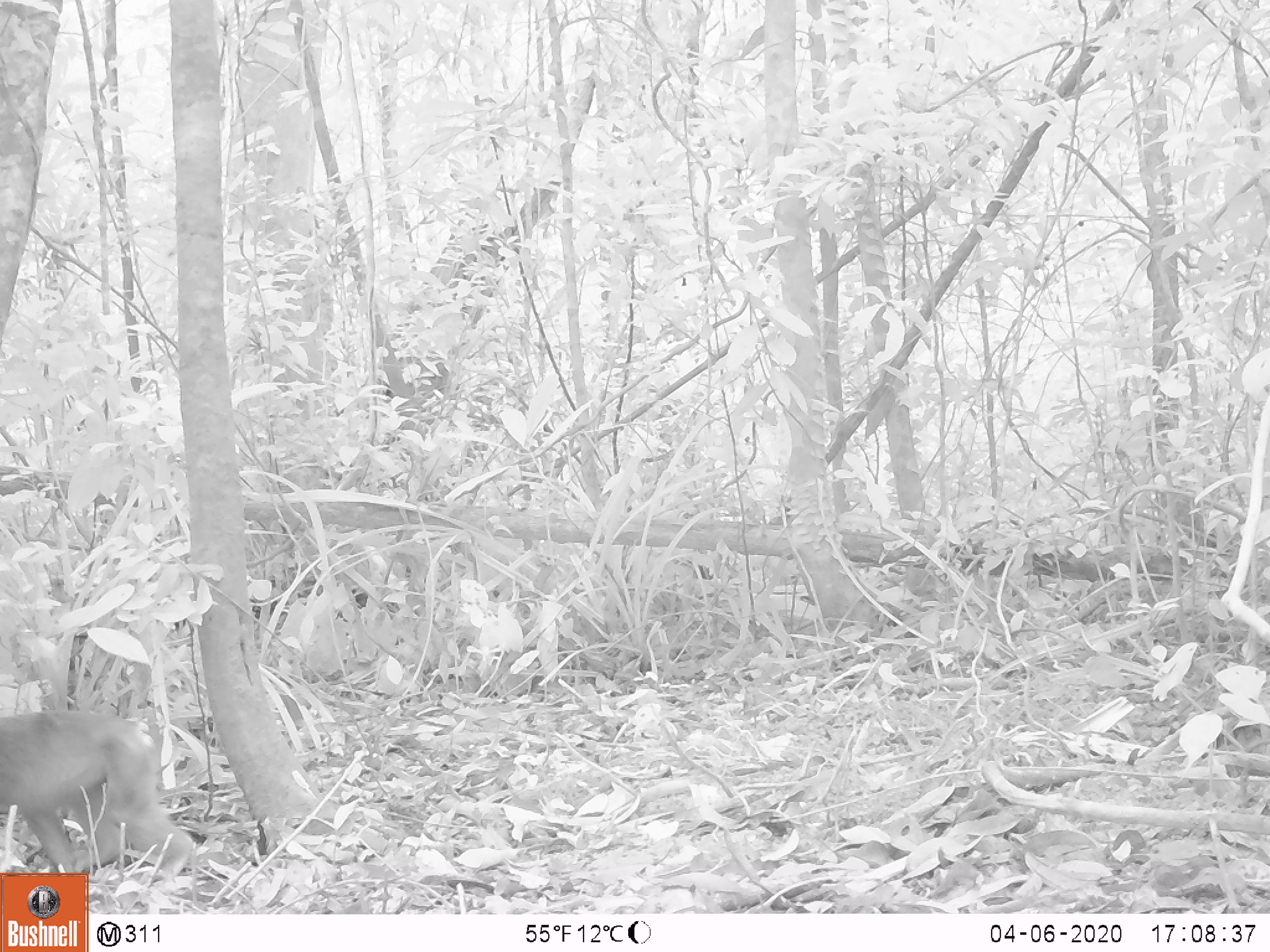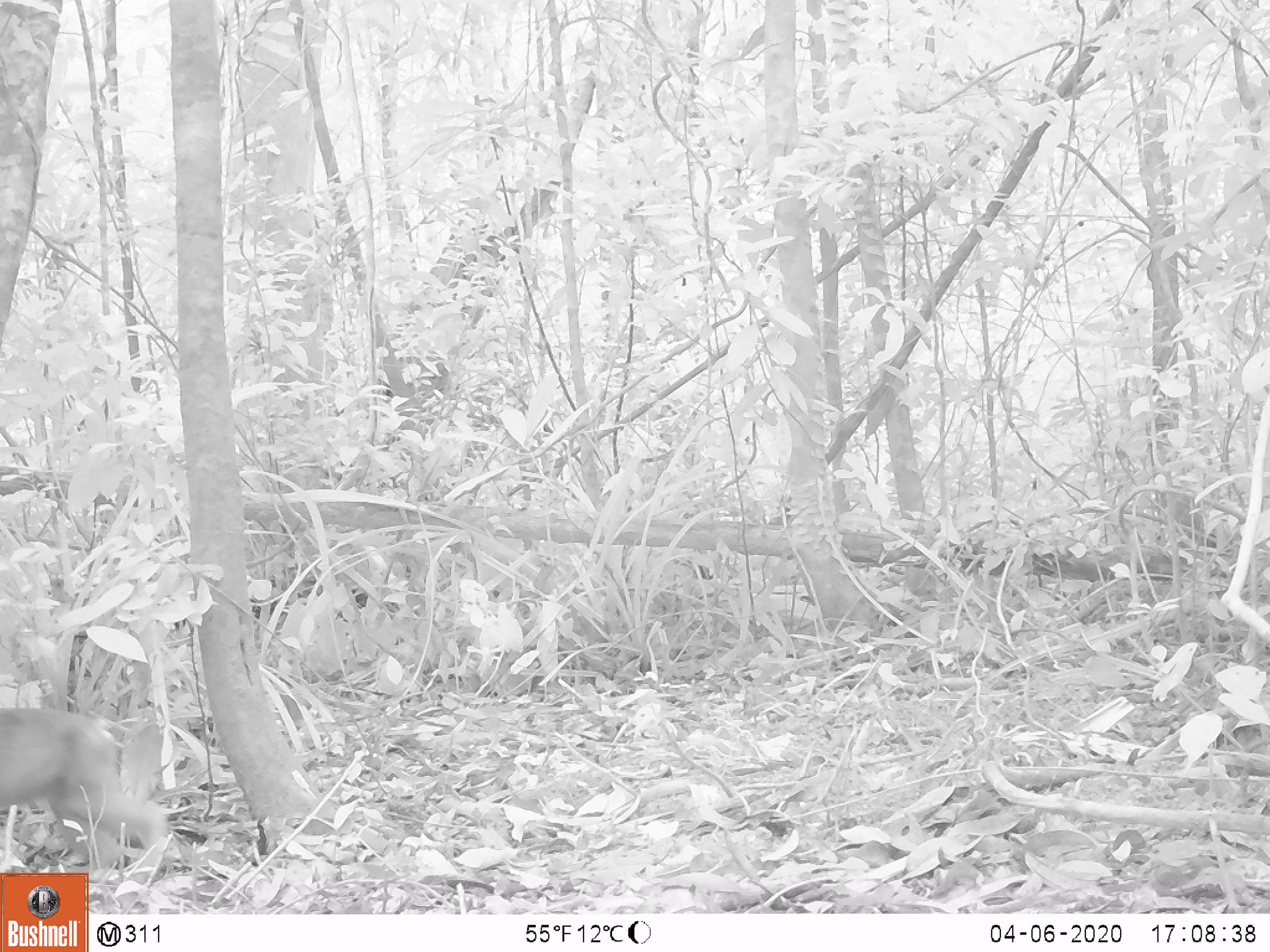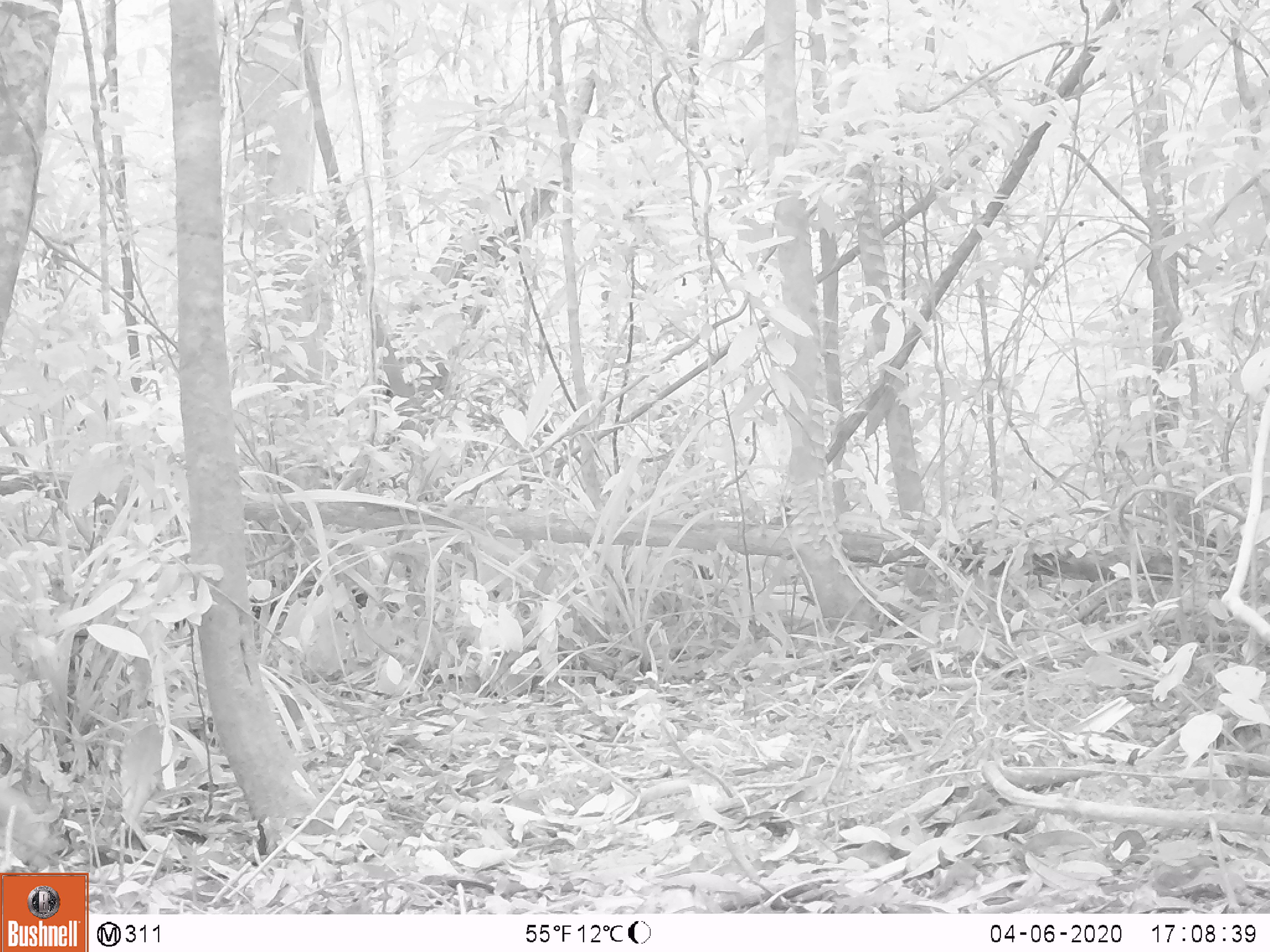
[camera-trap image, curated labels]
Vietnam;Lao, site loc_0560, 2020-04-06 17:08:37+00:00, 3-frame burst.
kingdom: Animalia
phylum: Chordata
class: Mammalia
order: Primates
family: Cercopithecidae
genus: Macaca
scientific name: Macaca arctoides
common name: stump-tailed macaque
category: stump tailed macaque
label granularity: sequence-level